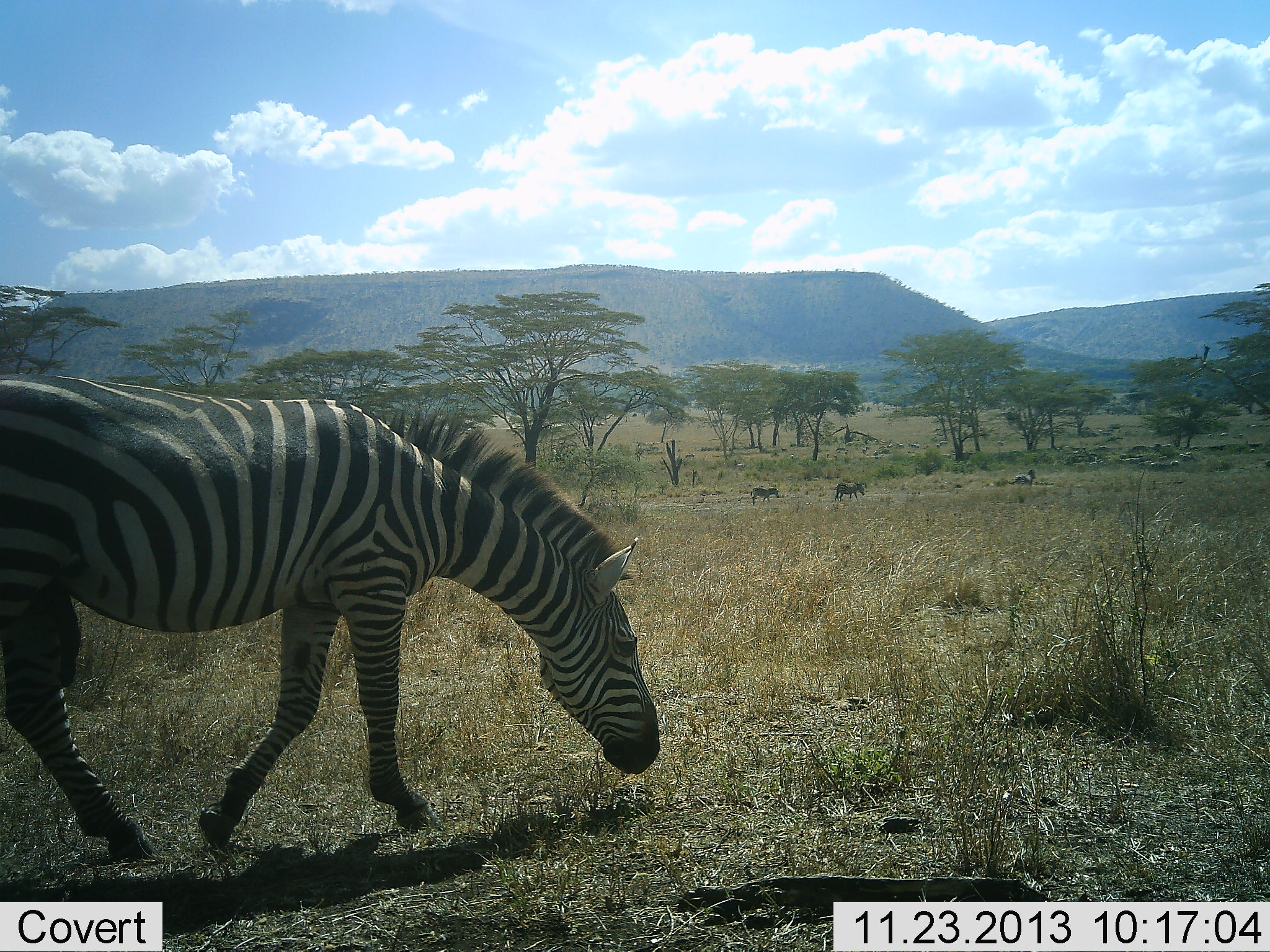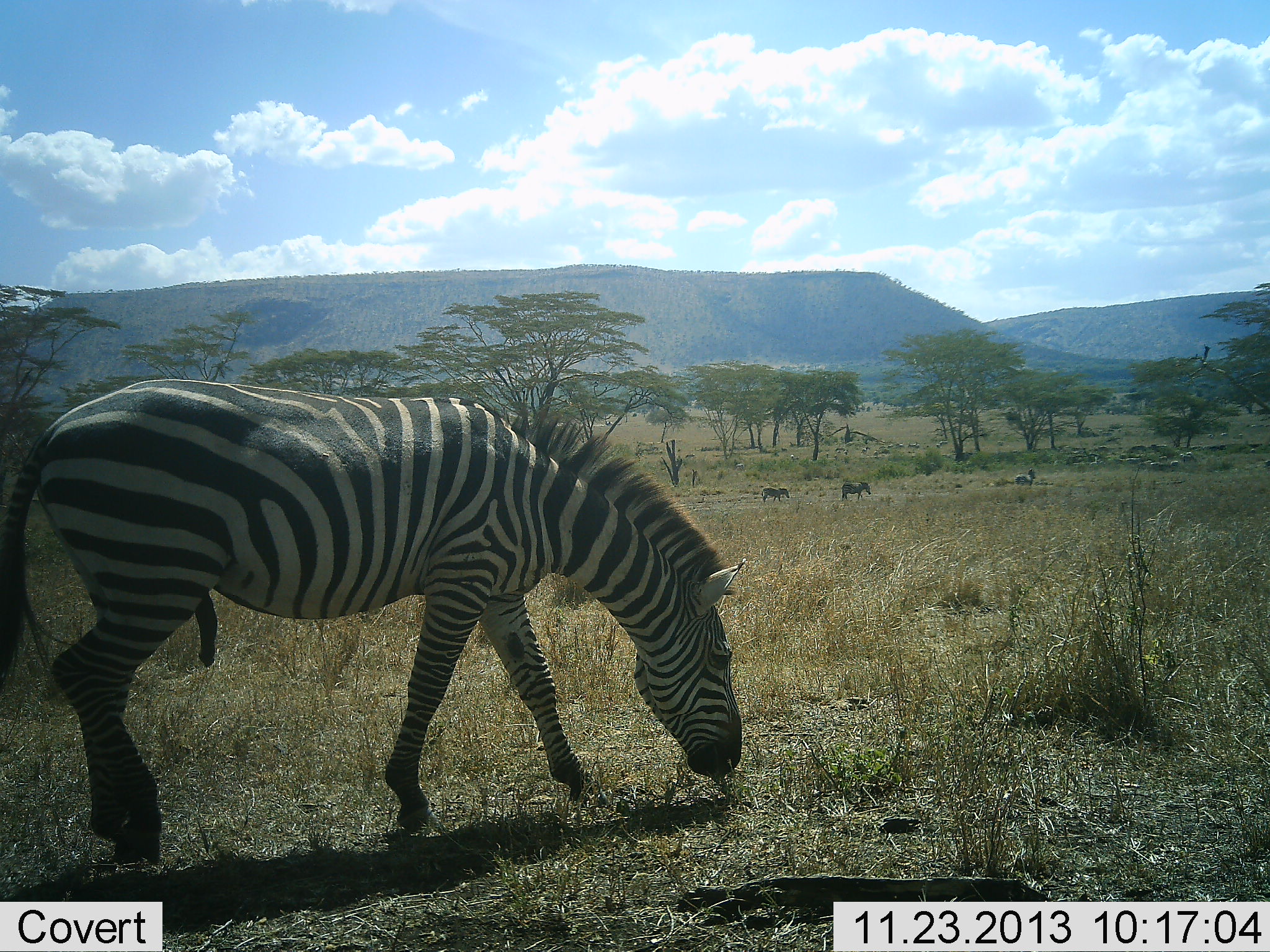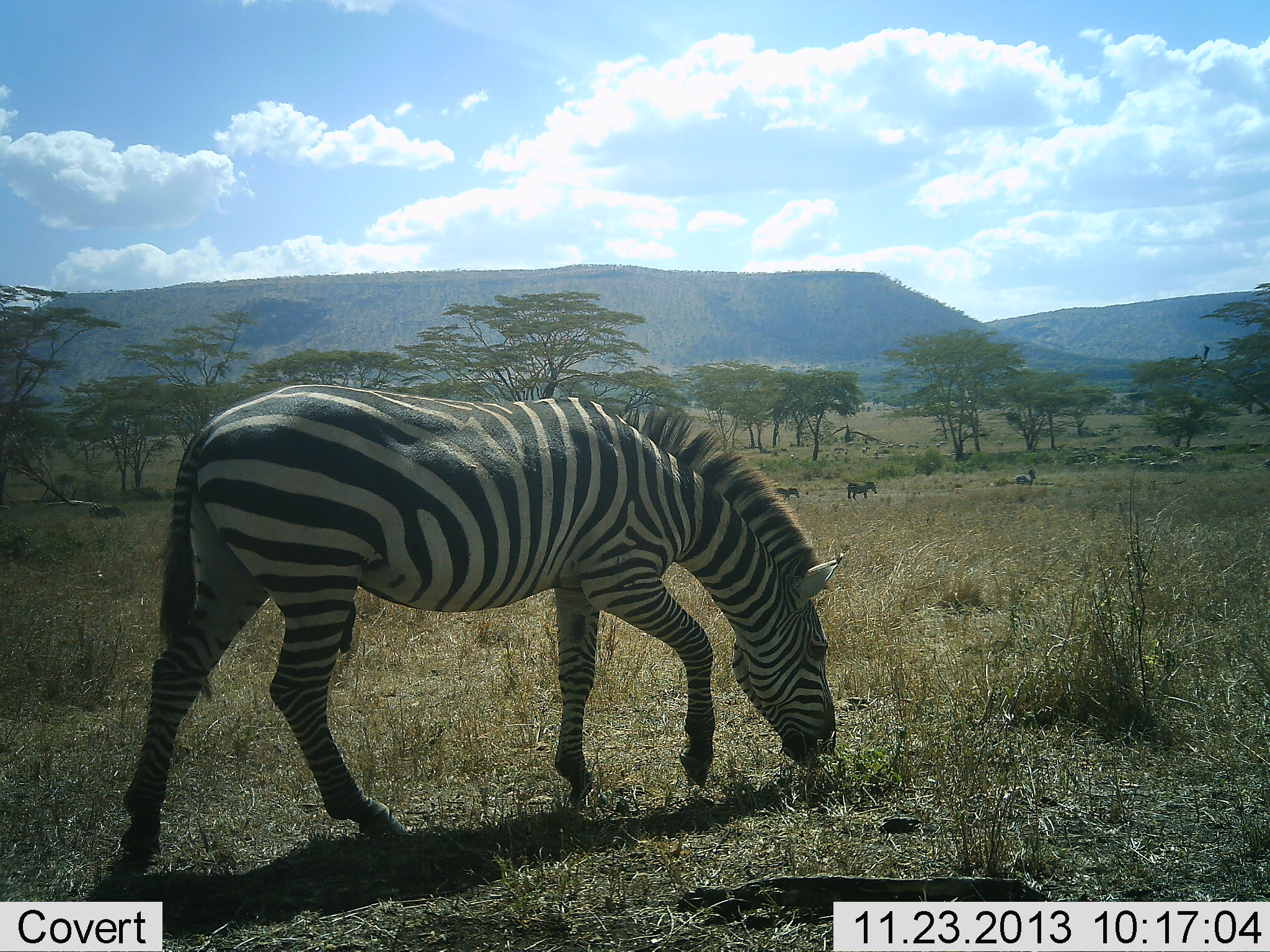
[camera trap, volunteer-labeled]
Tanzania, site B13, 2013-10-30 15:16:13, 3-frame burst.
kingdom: Animalia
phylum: Chordata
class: Mammalia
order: Perissodactyla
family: Equidae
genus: Equus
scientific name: Equus quagga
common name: plains zebra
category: zebra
Zebra (plains zebra) (Equus quagga), count 4. Behavior (volunteer vote fractions): standing 30%, resting 0%, moving 90%, interacting 0%. Young present (vote fraction): 0%. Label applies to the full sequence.